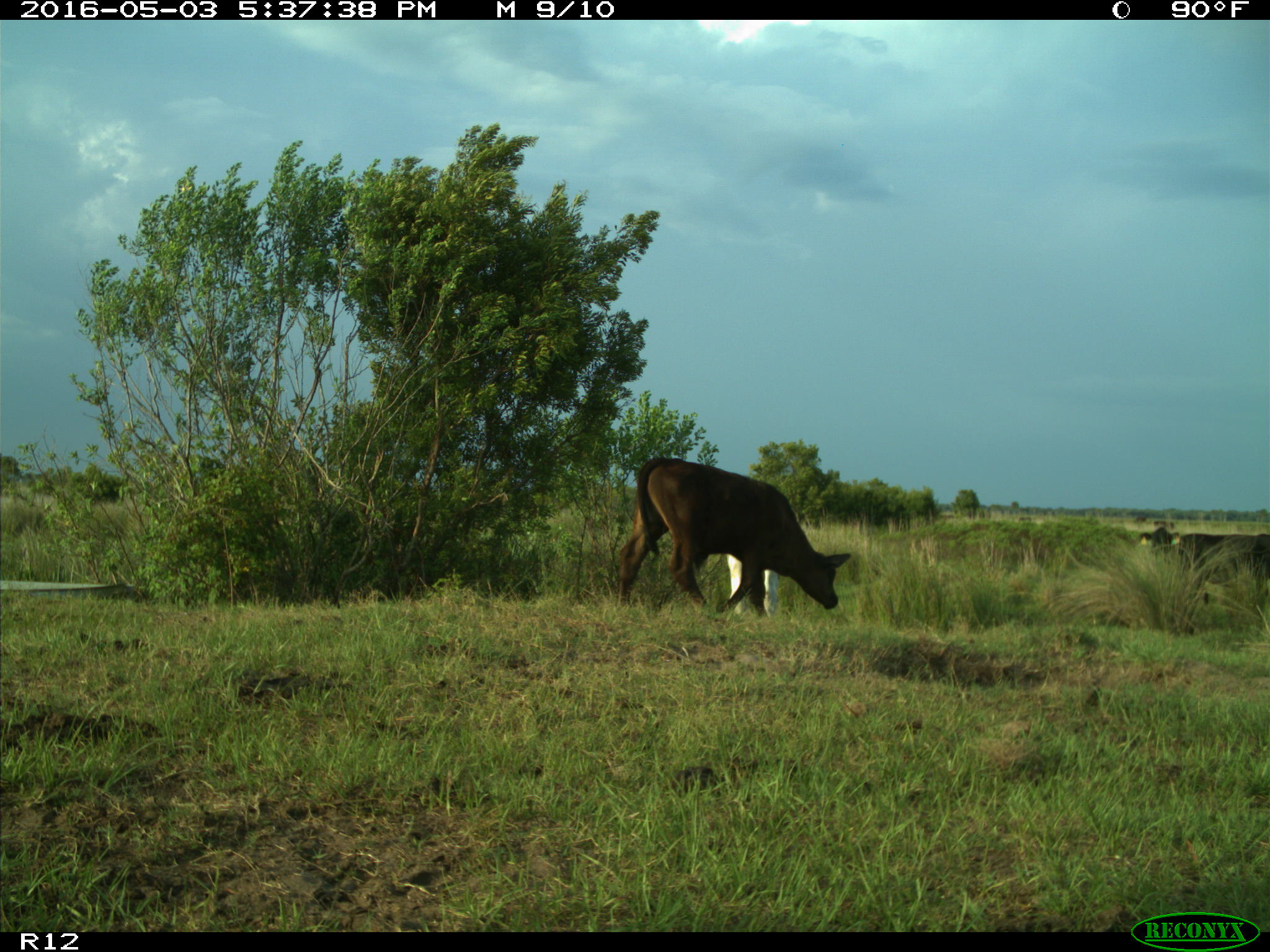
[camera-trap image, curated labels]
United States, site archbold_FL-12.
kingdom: Animalia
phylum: Chordata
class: Mammalia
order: Artiodactyla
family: Bovidae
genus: Bos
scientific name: Bos taurus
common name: domestic cow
Bos taurus (domestic cow).